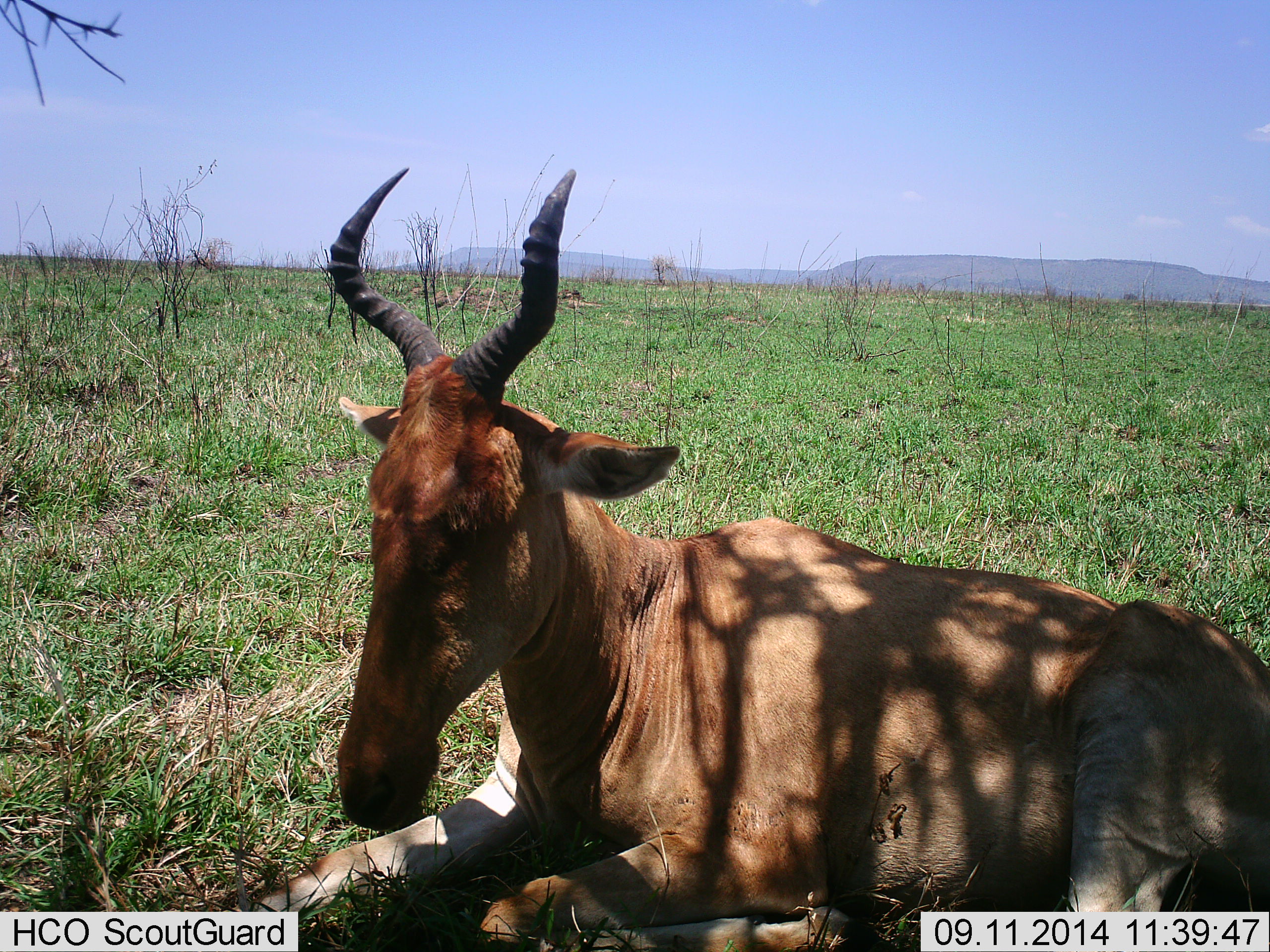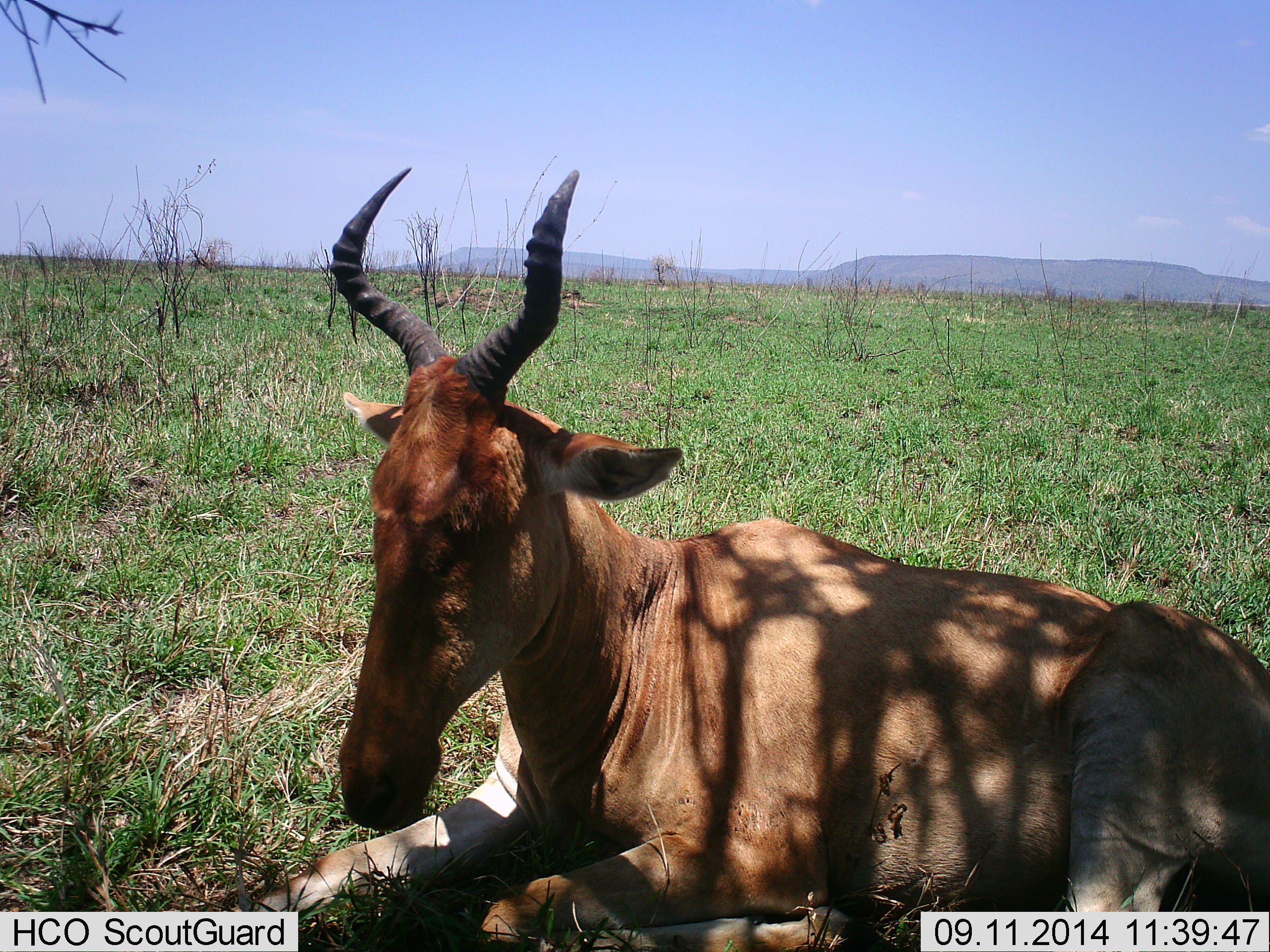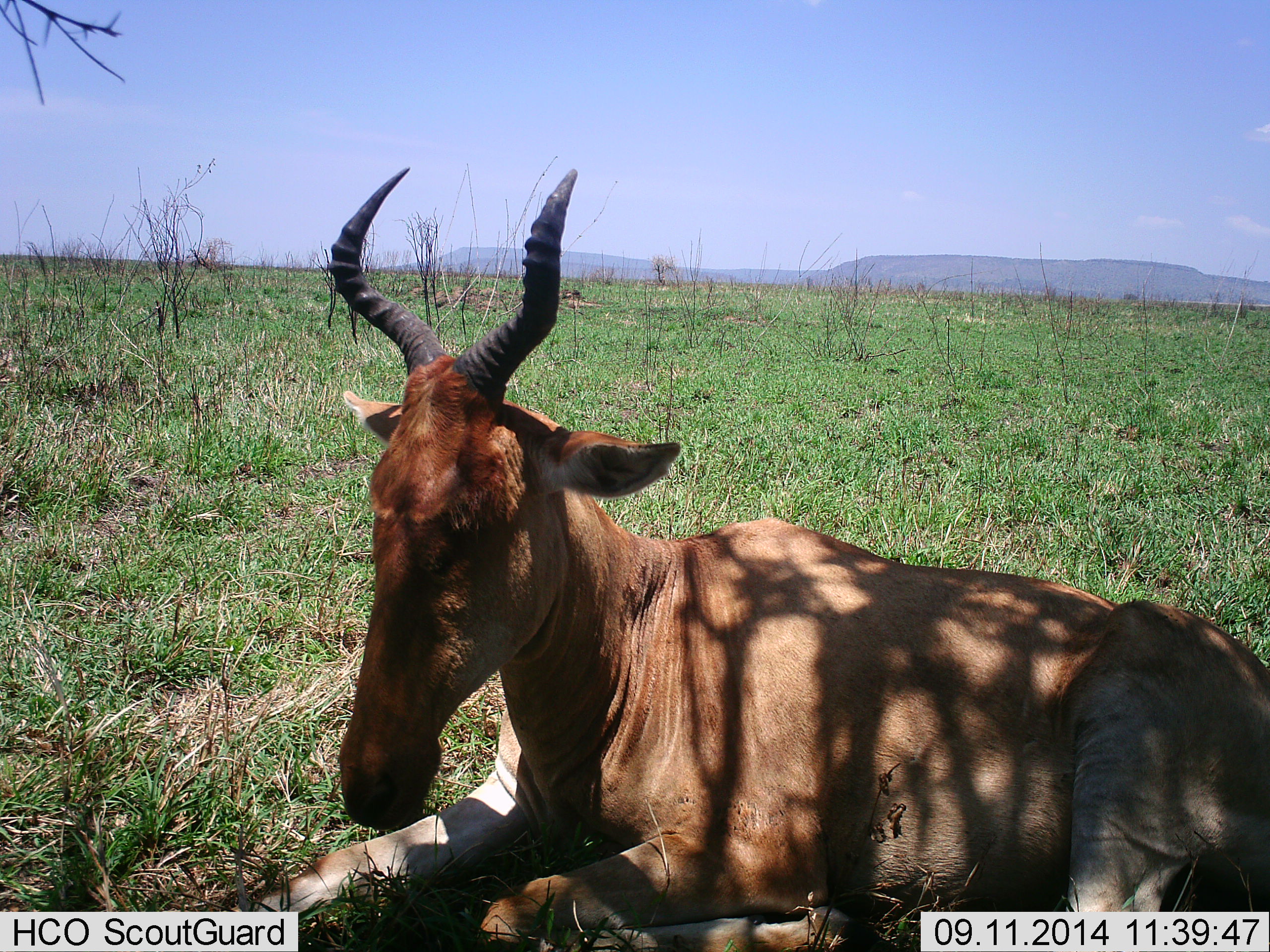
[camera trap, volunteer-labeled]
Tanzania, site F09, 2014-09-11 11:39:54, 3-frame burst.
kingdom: Animalia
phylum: Chordata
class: Mammalia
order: Artiodactyla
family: Bovidae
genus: Alcelaphus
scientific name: Alcelaphus buselaphus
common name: hartebeest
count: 1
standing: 0%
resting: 100%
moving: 0%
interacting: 0%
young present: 0%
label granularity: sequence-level